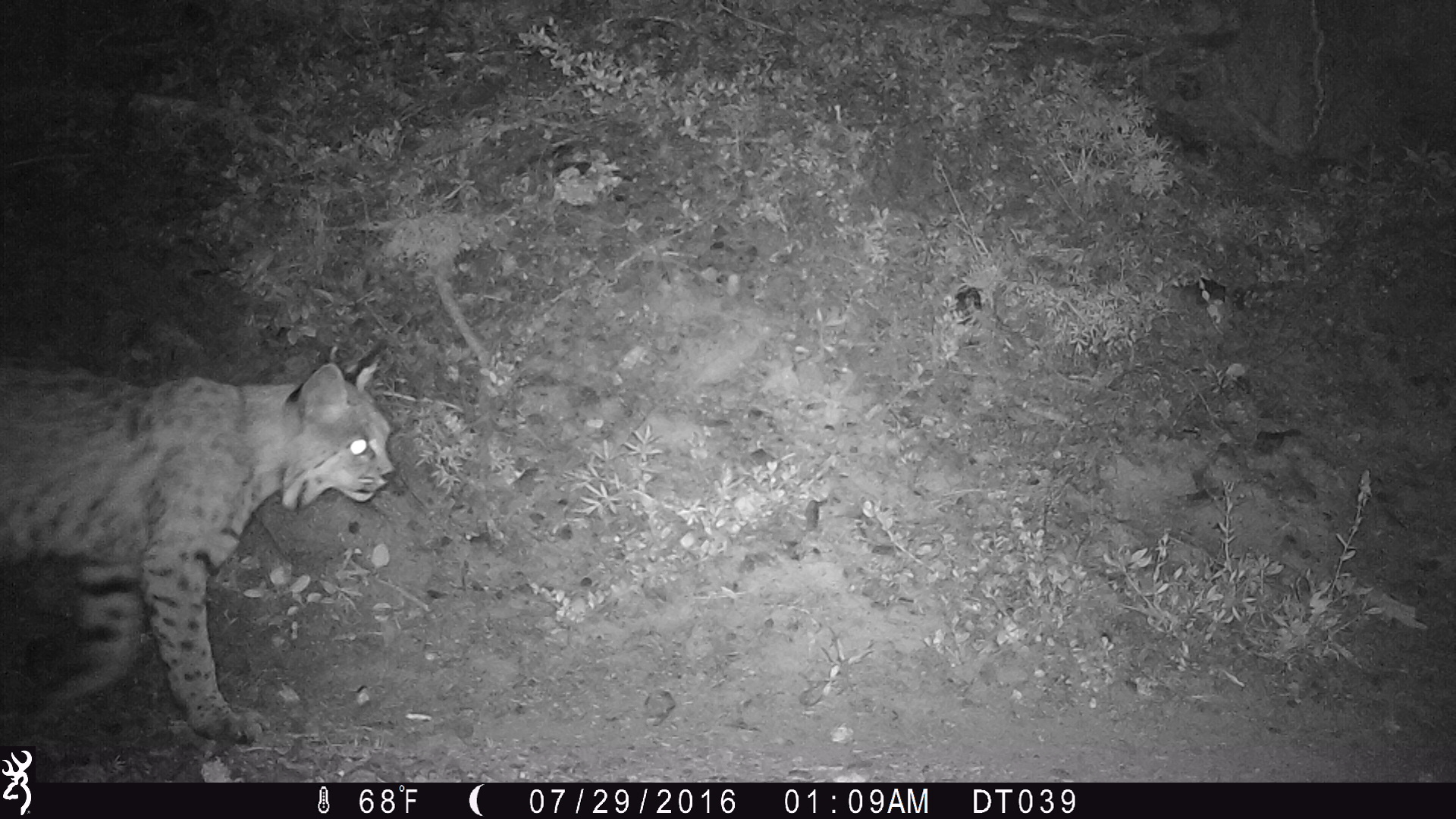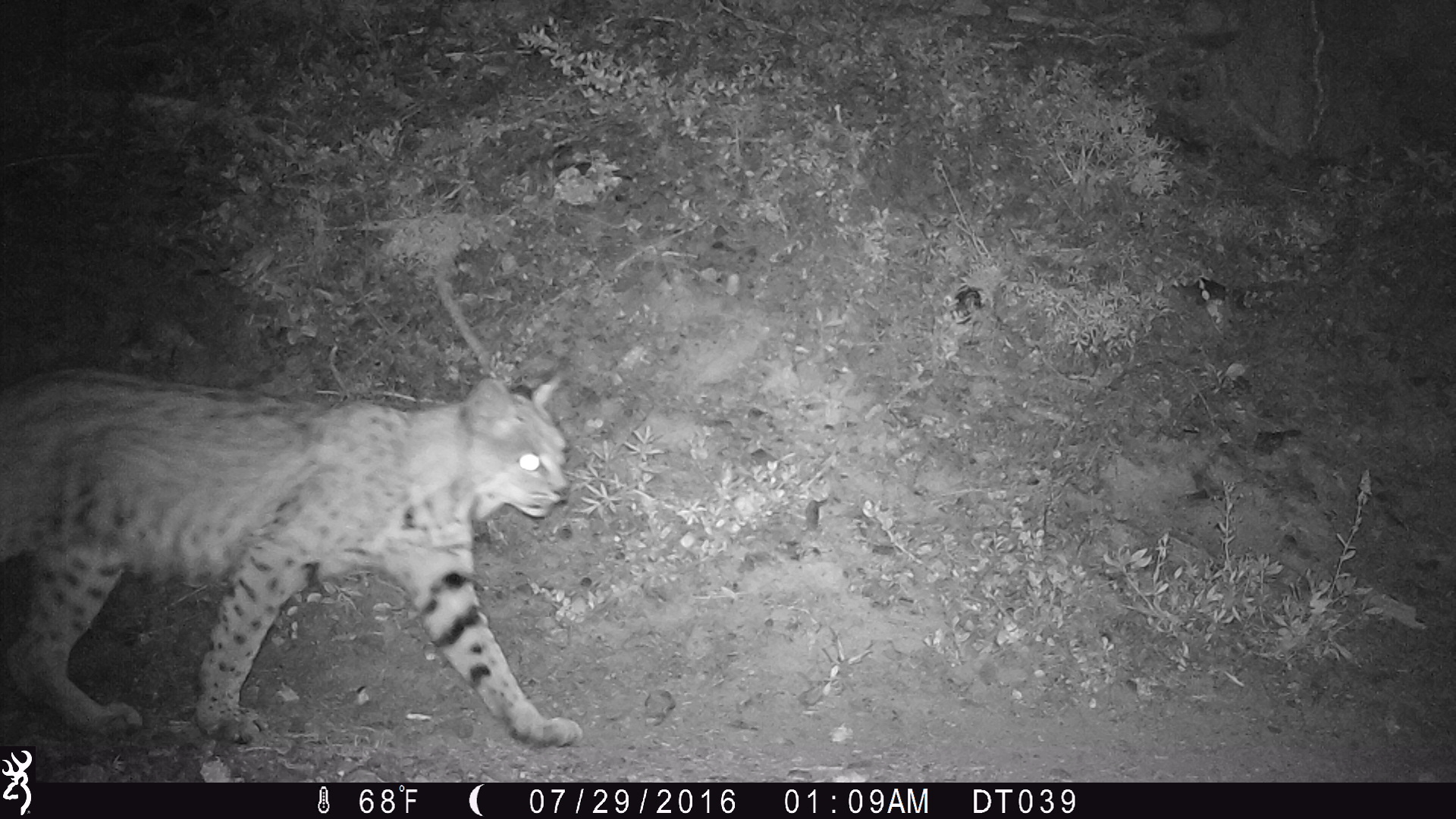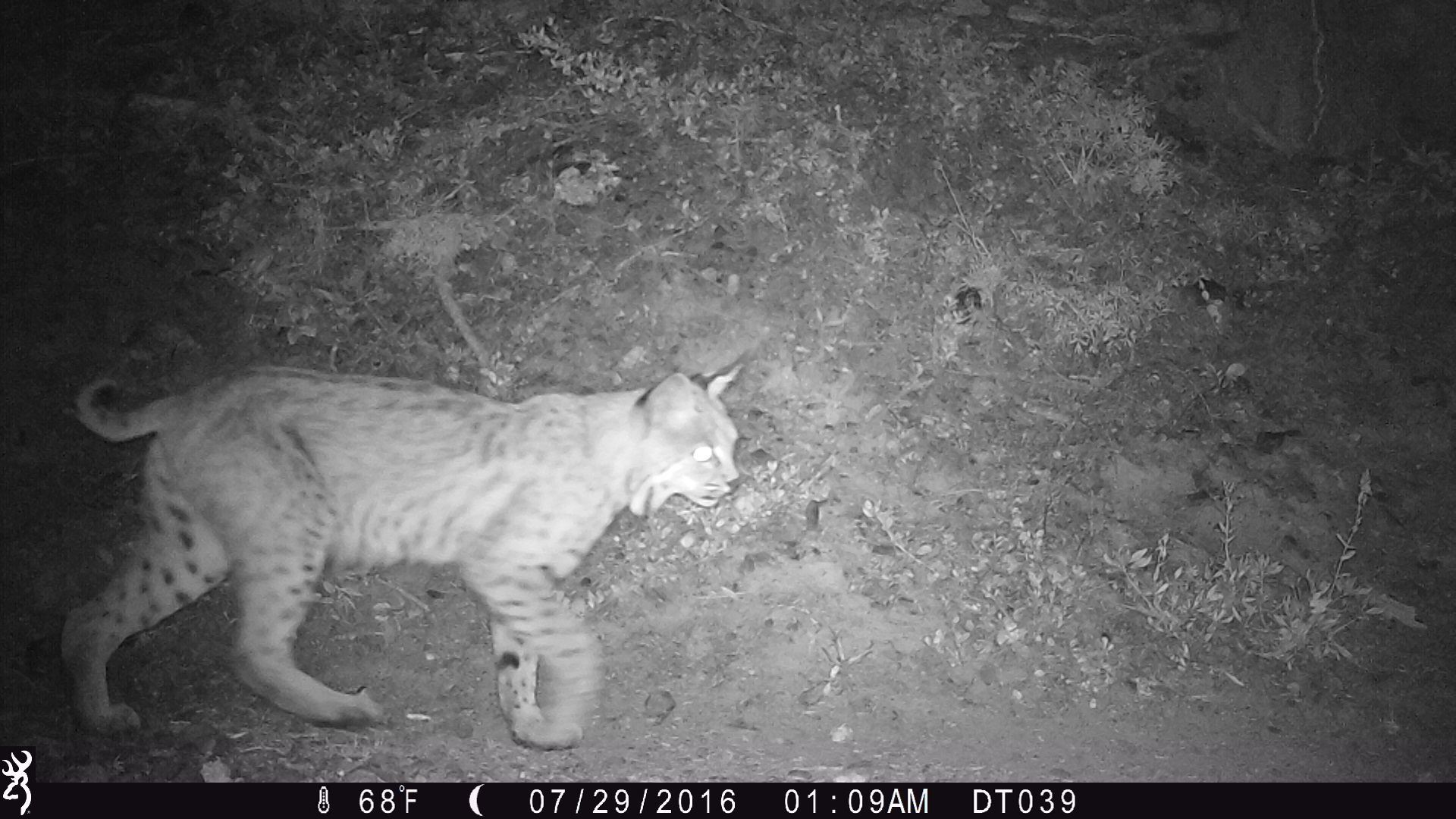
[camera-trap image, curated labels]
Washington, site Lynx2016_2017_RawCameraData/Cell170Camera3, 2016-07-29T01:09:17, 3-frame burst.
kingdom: Animalia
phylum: Chordata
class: Mammalia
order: Carnivora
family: Felidae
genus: Lynx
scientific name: Lynx rufus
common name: bobcat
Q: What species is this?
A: Lynx rufus (bobcat).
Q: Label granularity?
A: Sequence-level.